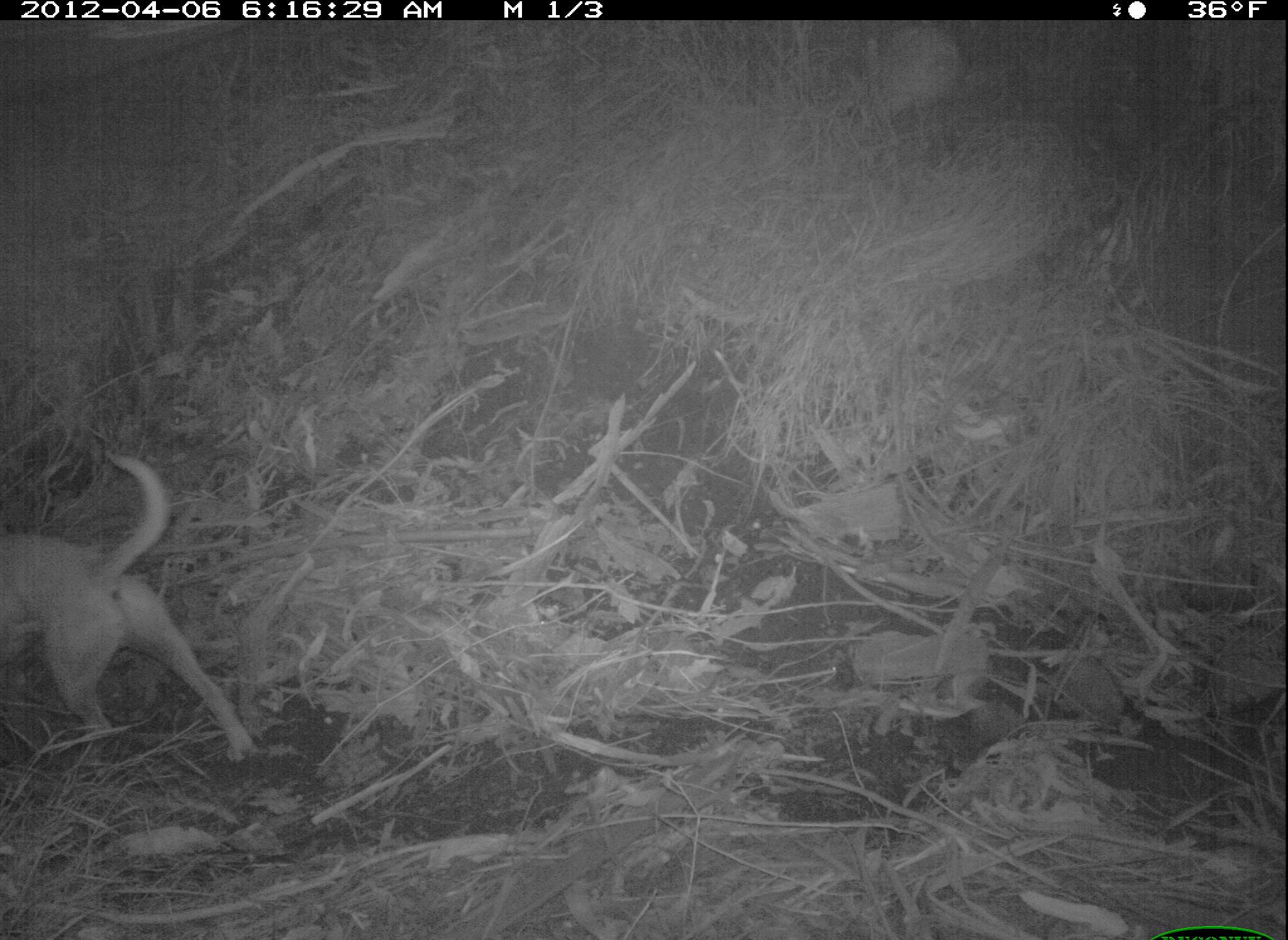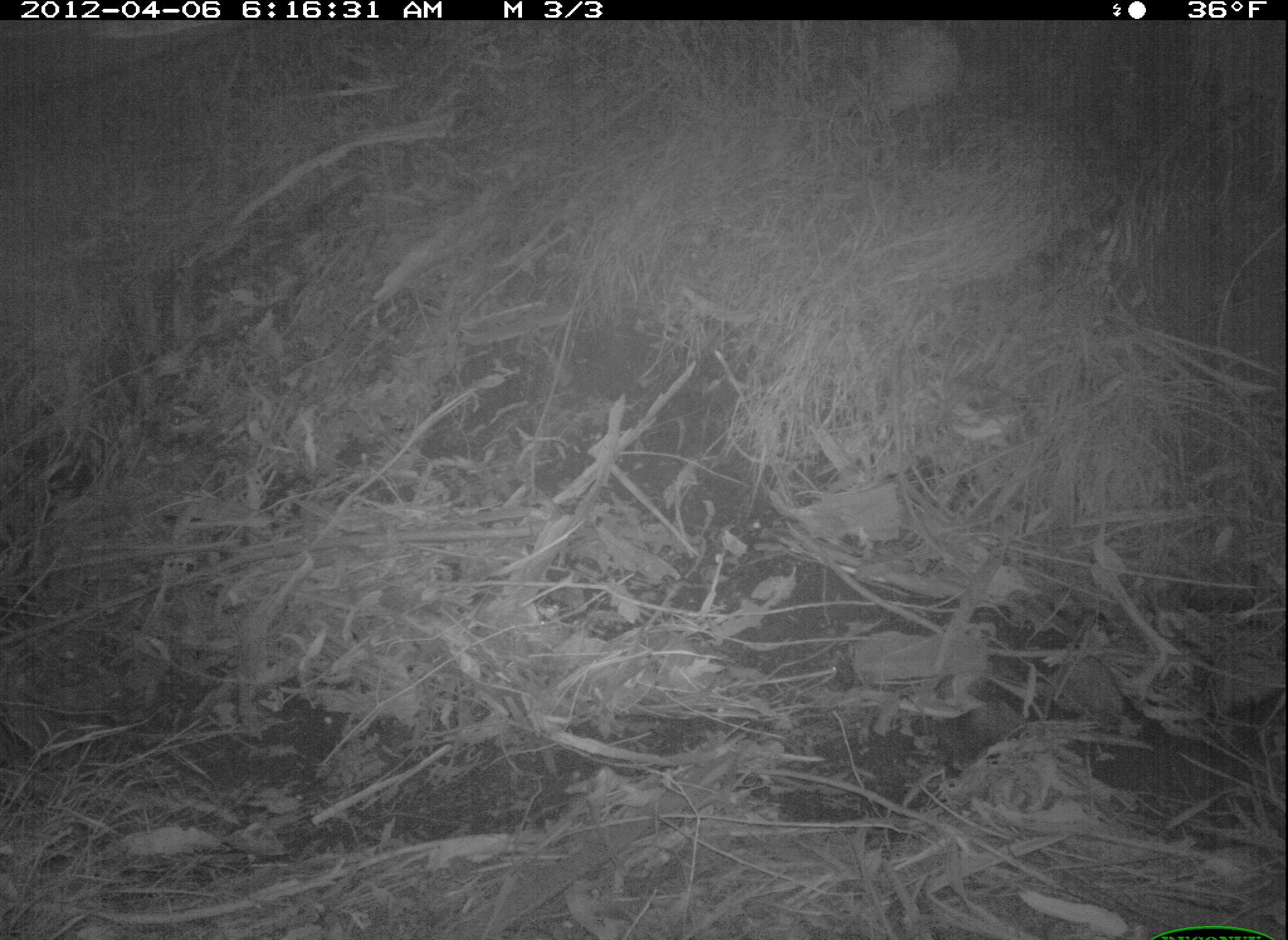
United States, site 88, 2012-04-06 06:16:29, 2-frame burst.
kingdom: Animalia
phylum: Chordata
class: Mammalia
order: Carnivora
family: Canidae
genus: Canis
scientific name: Canis familiaris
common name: domestic dog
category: dog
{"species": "dog (domestic dog) (Canis familiaris)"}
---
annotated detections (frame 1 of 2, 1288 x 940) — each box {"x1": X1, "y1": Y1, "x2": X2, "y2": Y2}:
dog: {"x1": 14, "y1": 443, "x2": 264, "y2": 775}